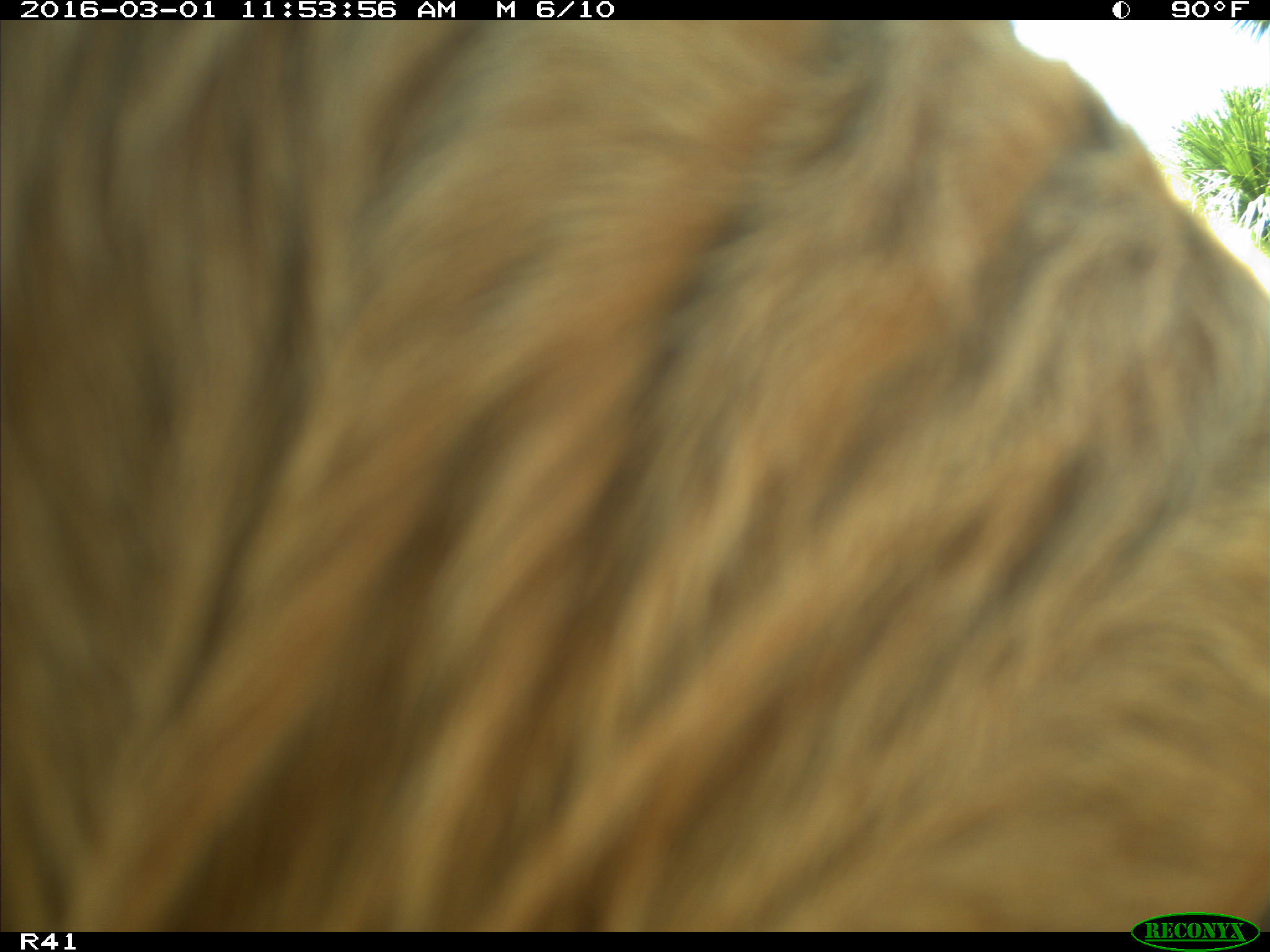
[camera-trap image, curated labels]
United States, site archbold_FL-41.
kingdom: Animalia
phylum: Chordata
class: Mammalia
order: Artiodactyla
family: Bovidae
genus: Bos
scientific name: Bos taurus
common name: domestic cow